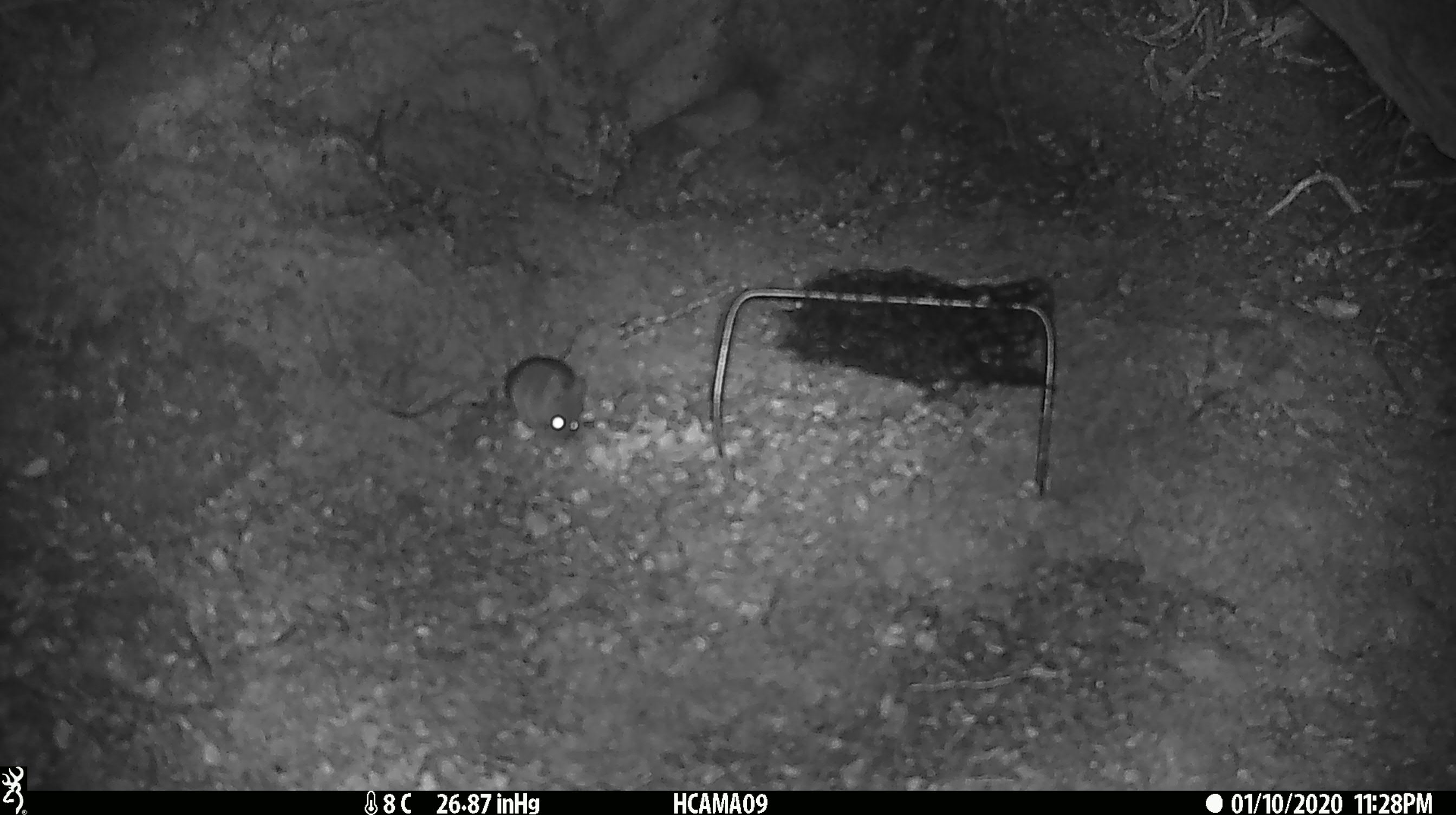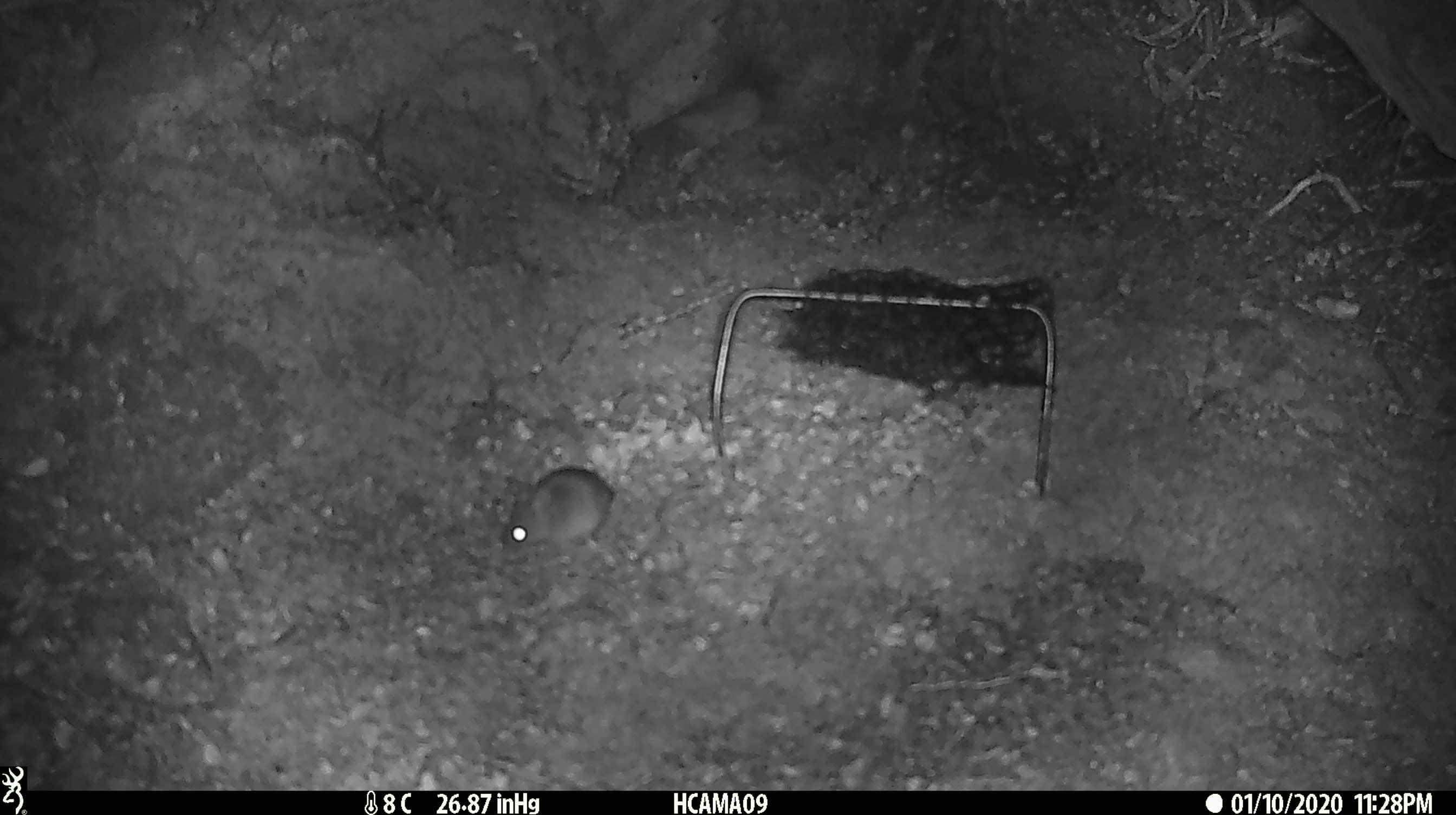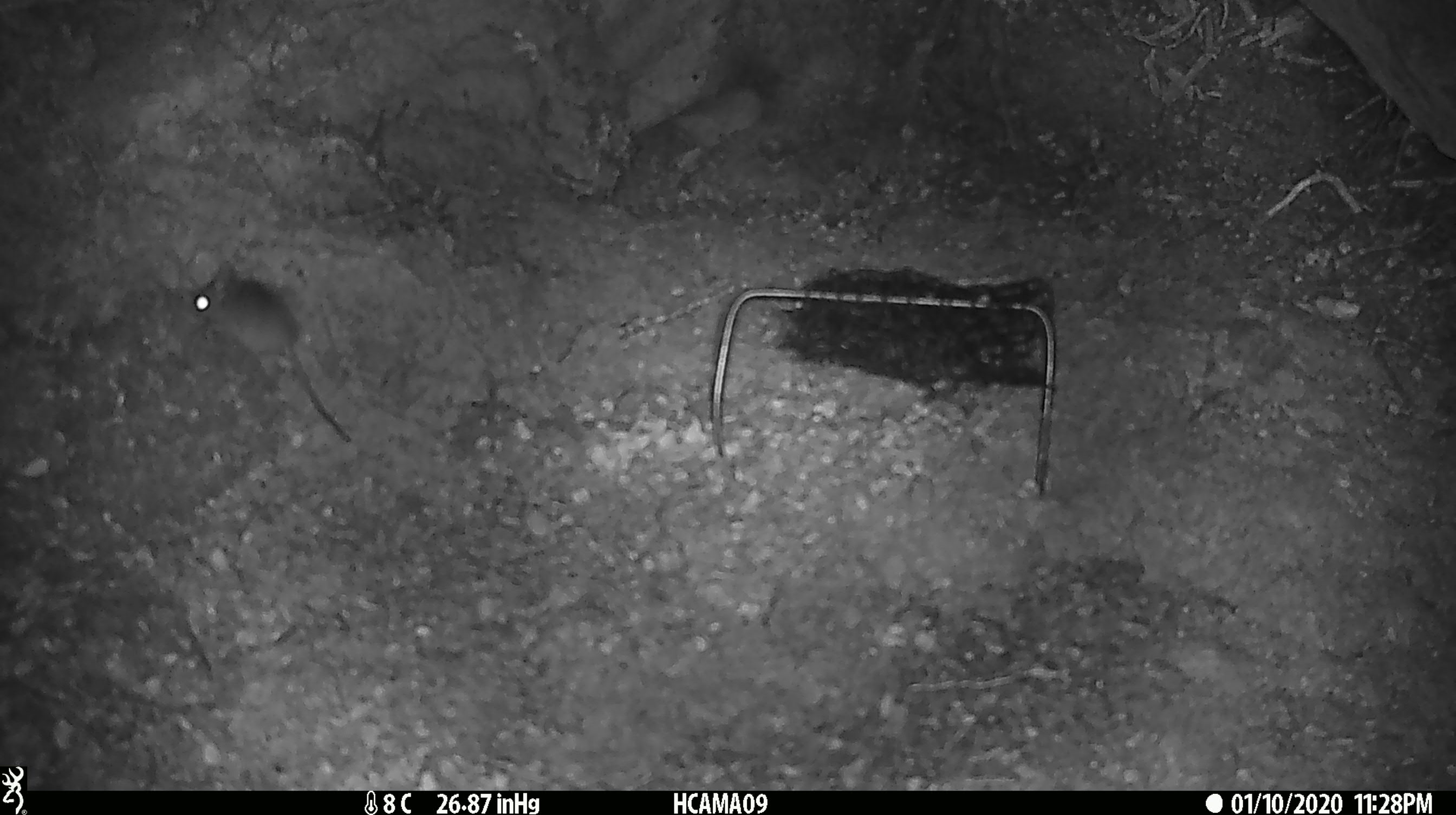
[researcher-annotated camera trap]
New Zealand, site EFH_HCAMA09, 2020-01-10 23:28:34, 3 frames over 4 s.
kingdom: Animalia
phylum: Chordata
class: Mammalia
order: Rodentia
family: Muridae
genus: Mus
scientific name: Mus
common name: mouse